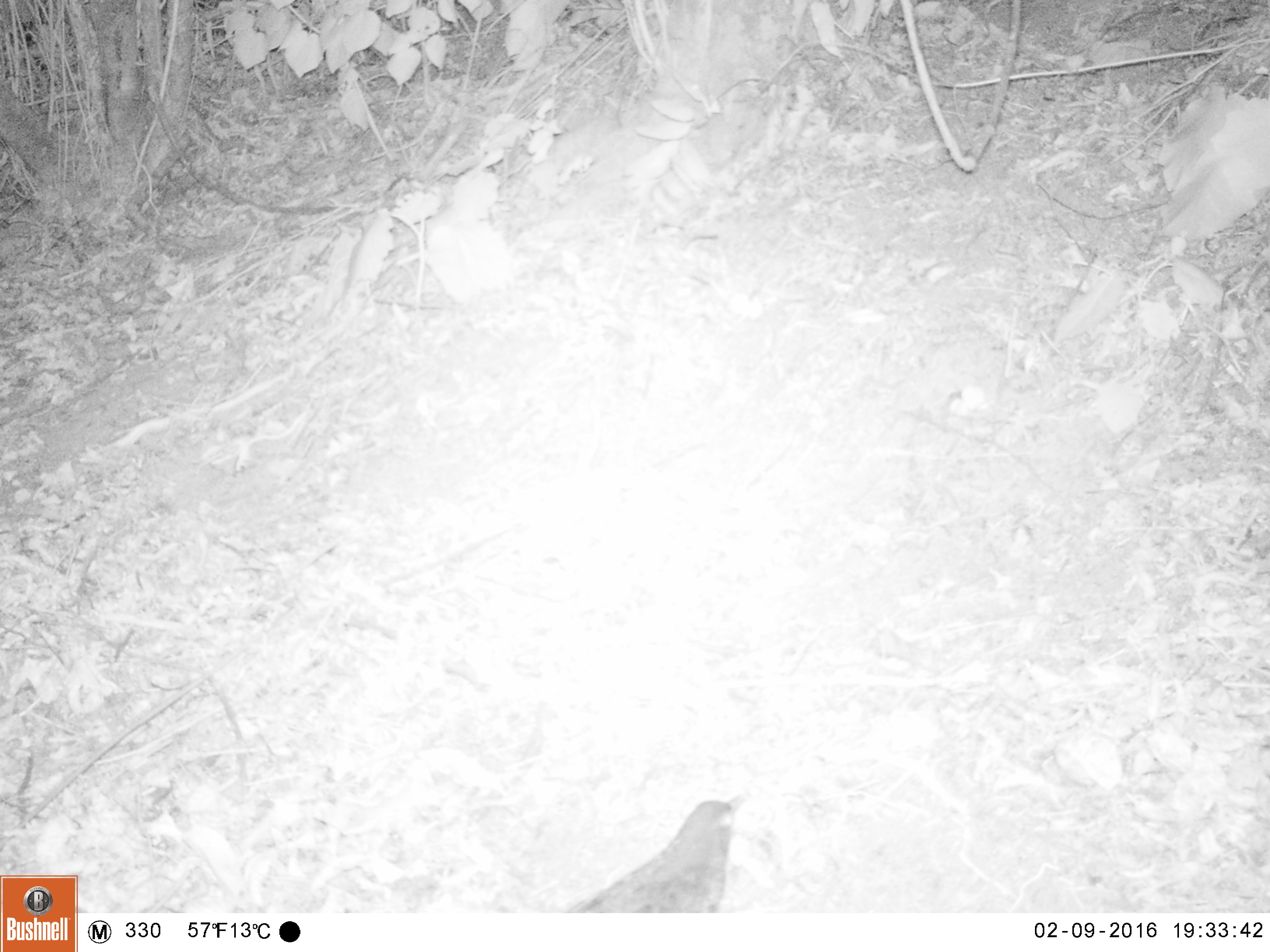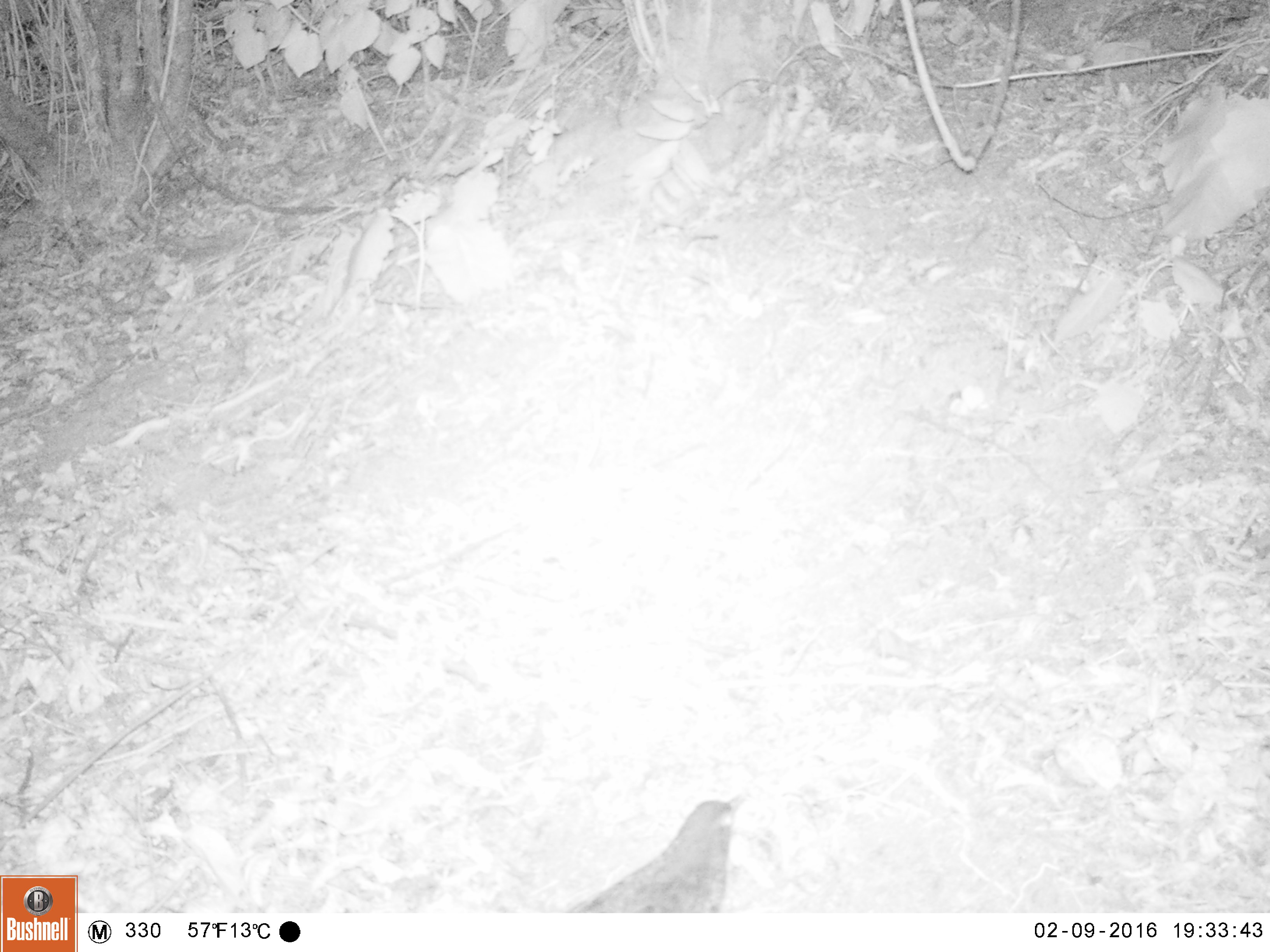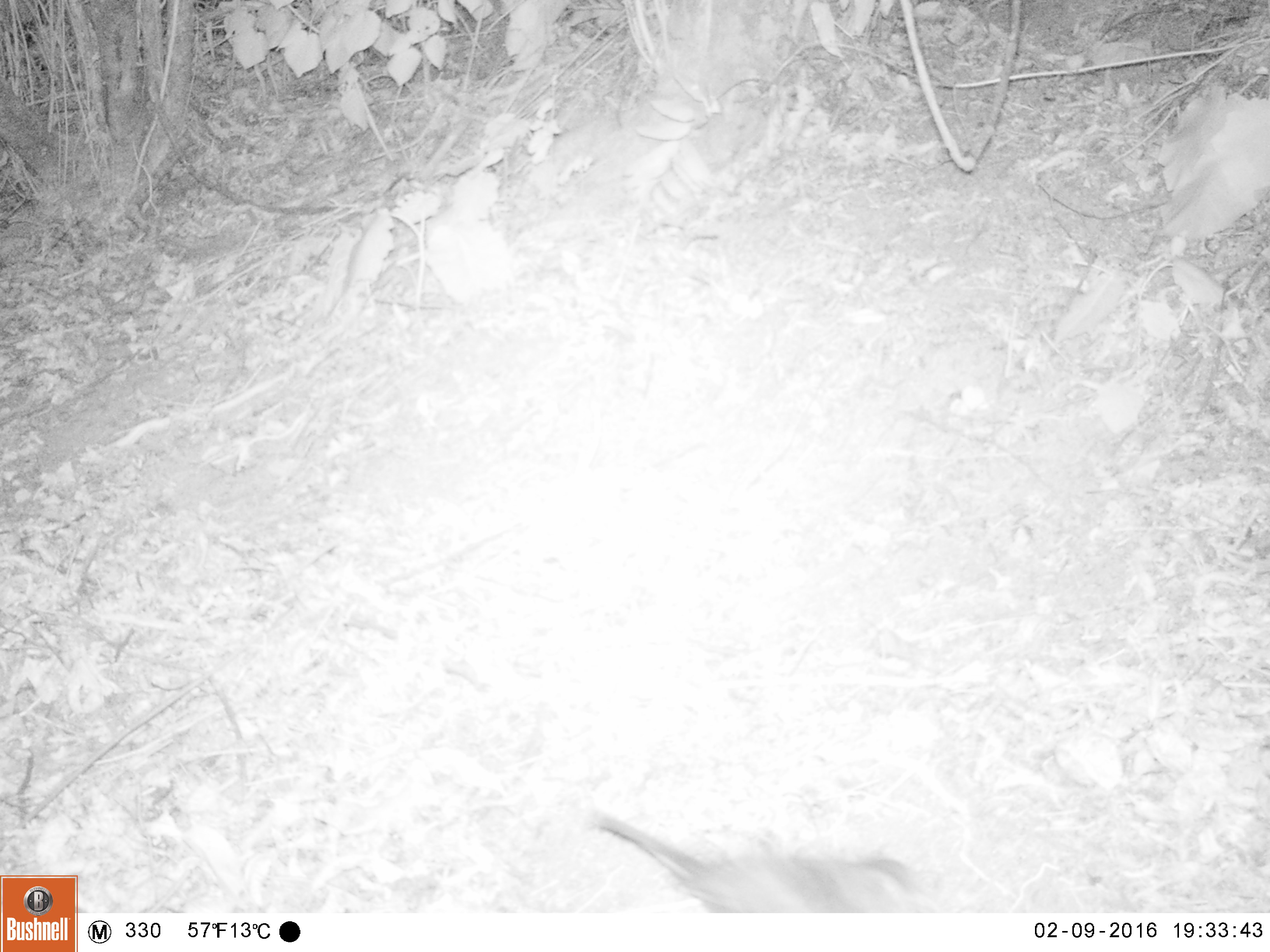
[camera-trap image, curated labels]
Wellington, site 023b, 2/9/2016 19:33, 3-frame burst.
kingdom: Animalia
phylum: Chordata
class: Aves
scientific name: Aves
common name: bird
Bird (Aves).